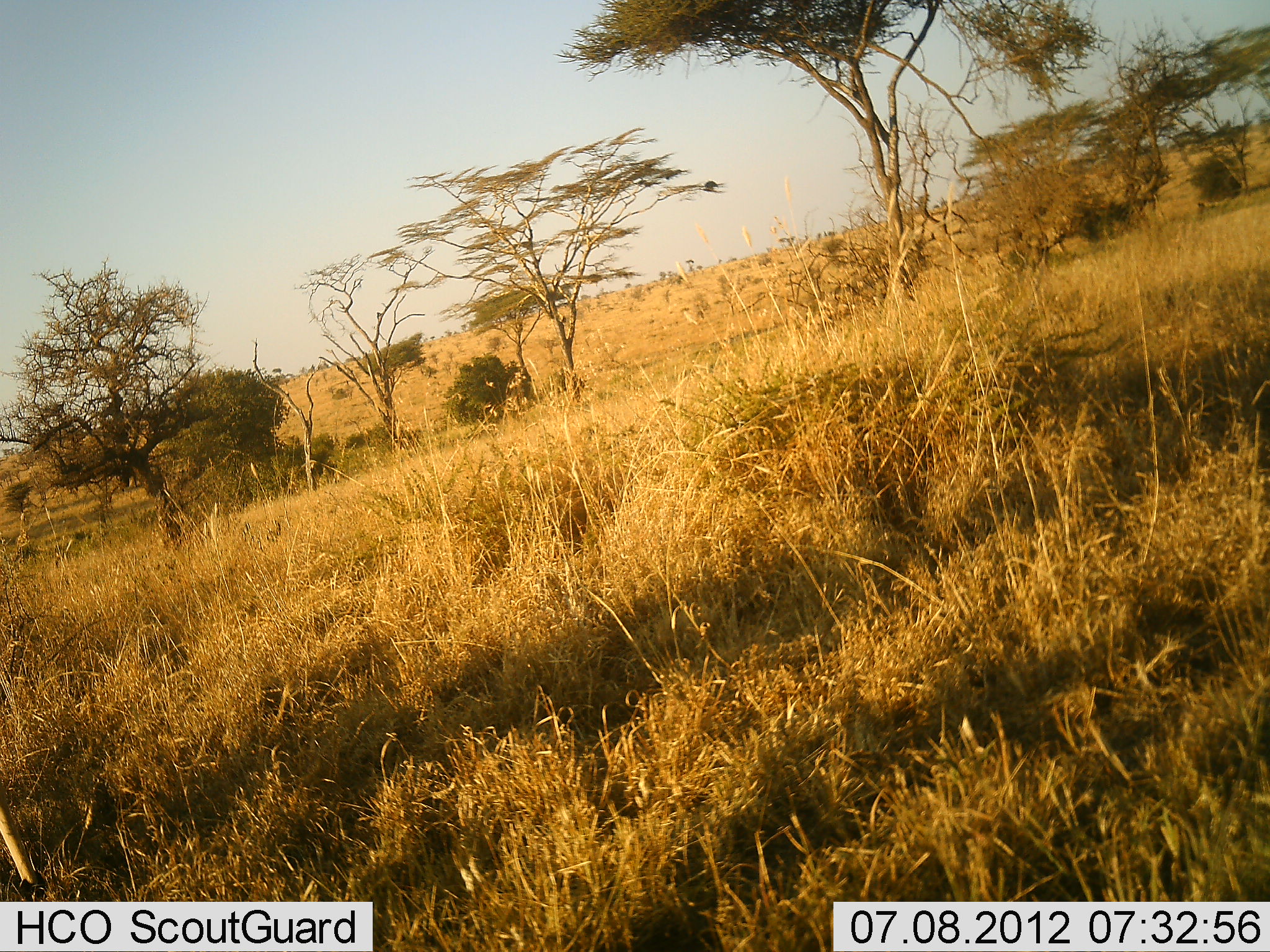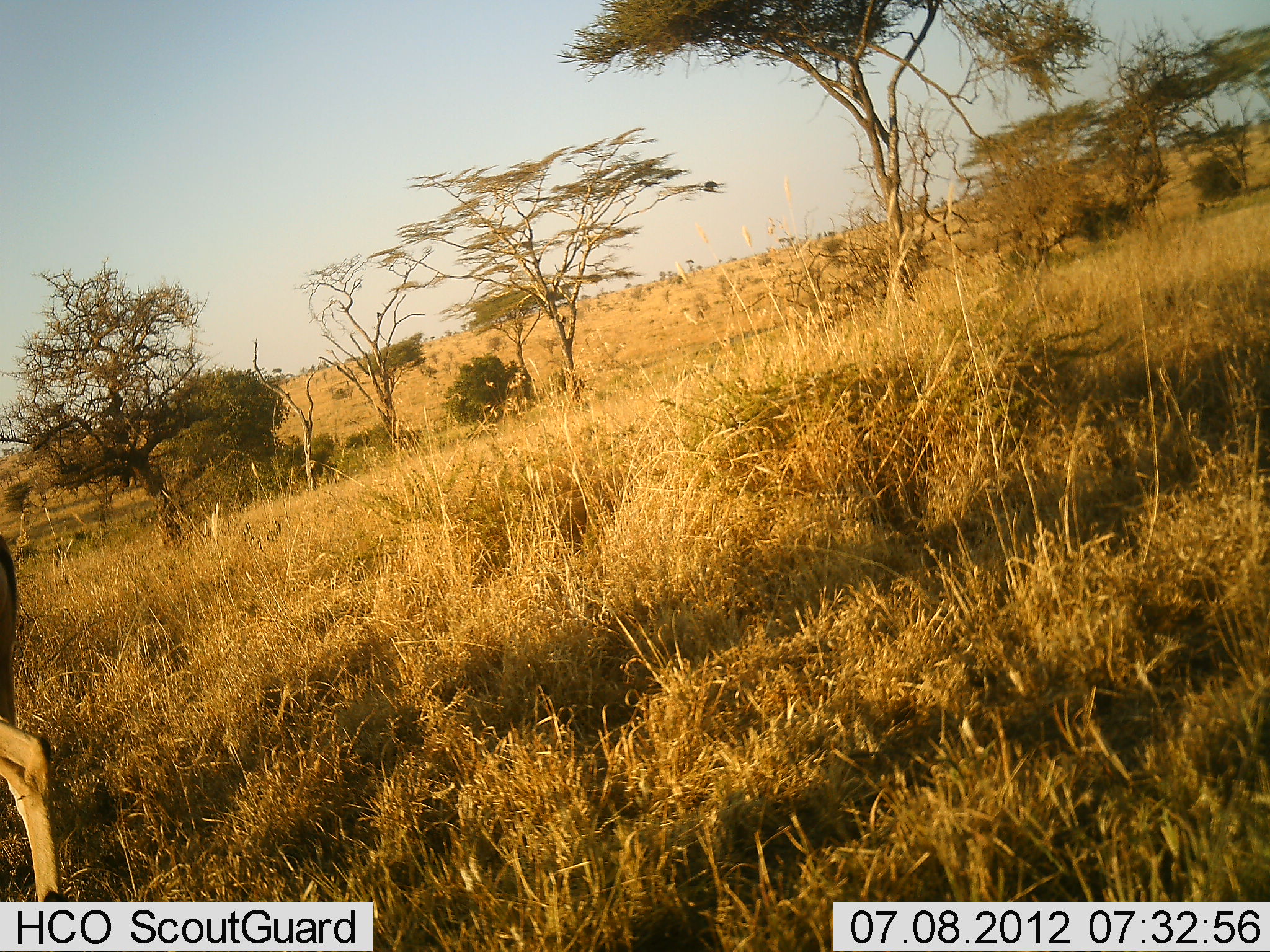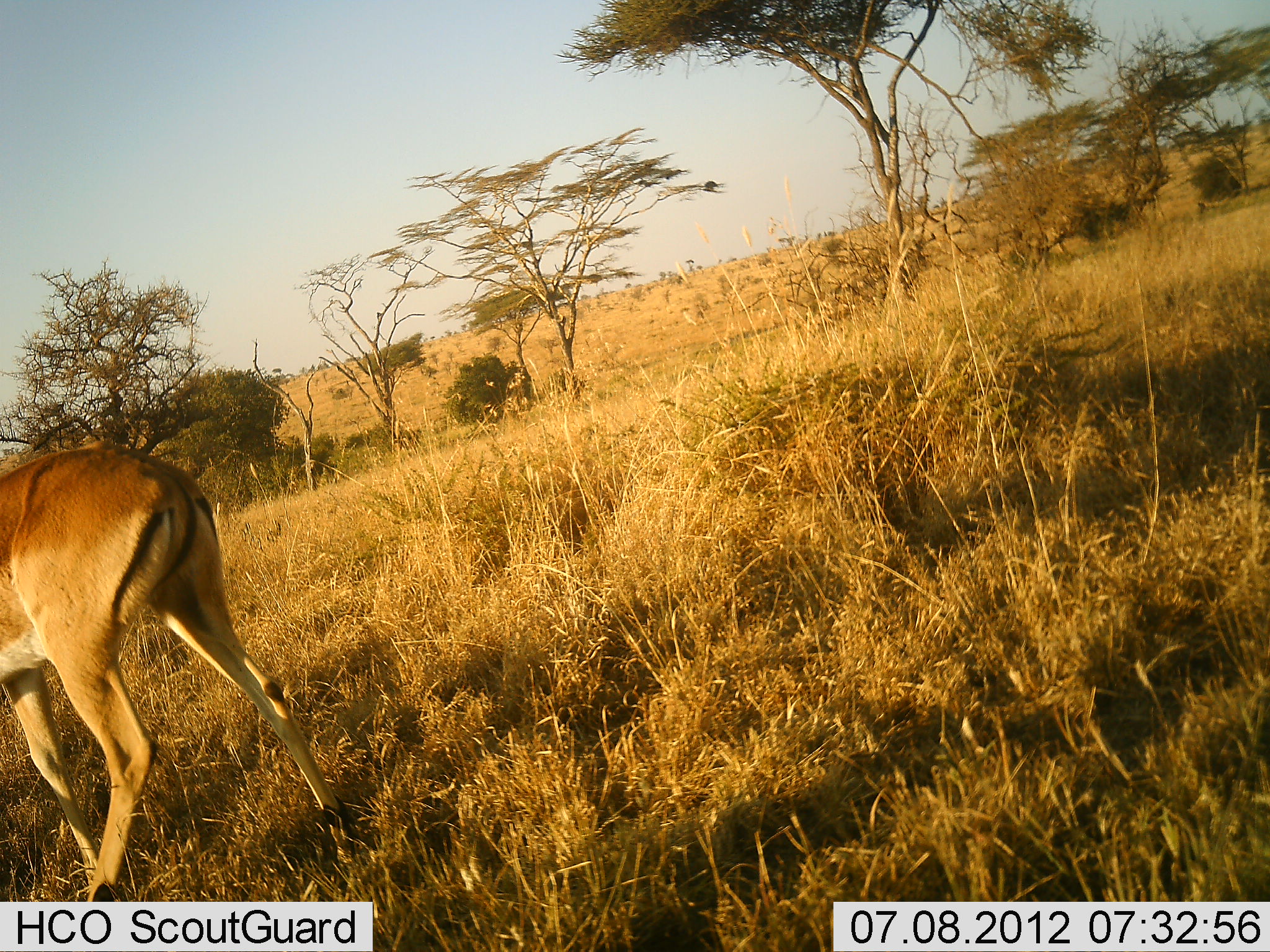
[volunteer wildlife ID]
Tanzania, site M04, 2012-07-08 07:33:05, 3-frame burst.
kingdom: Animalia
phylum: Chordata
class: Mammalia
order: Artiodactyla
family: Bovidae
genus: Aepyceros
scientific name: Aepyceros melampus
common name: impala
Impala (Aepyceros melampus), count 1. Behavior (volunteer vote fractions): standing 0%, resting 0%, moving 100%, interacting 0%. Young present (vote fraction): 0%. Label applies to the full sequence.